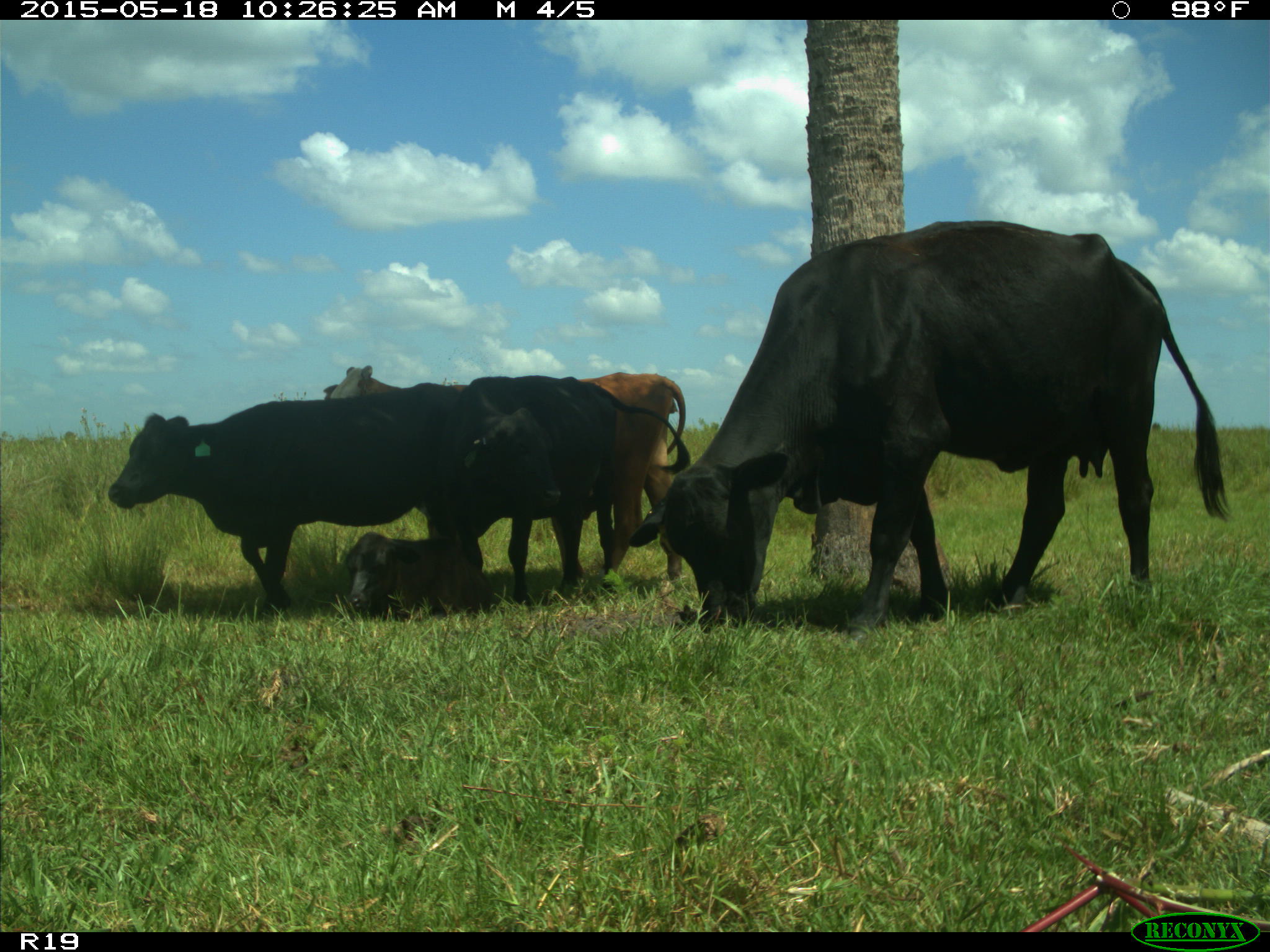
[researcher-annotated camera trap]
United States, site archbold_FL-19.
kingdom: Animalia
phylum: Chordata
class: Mammalia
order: Artiodactyla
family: Bovidae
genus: Bos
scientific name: Bos taurus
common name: domestic cow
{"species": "Bos taurus (domestic cow)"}